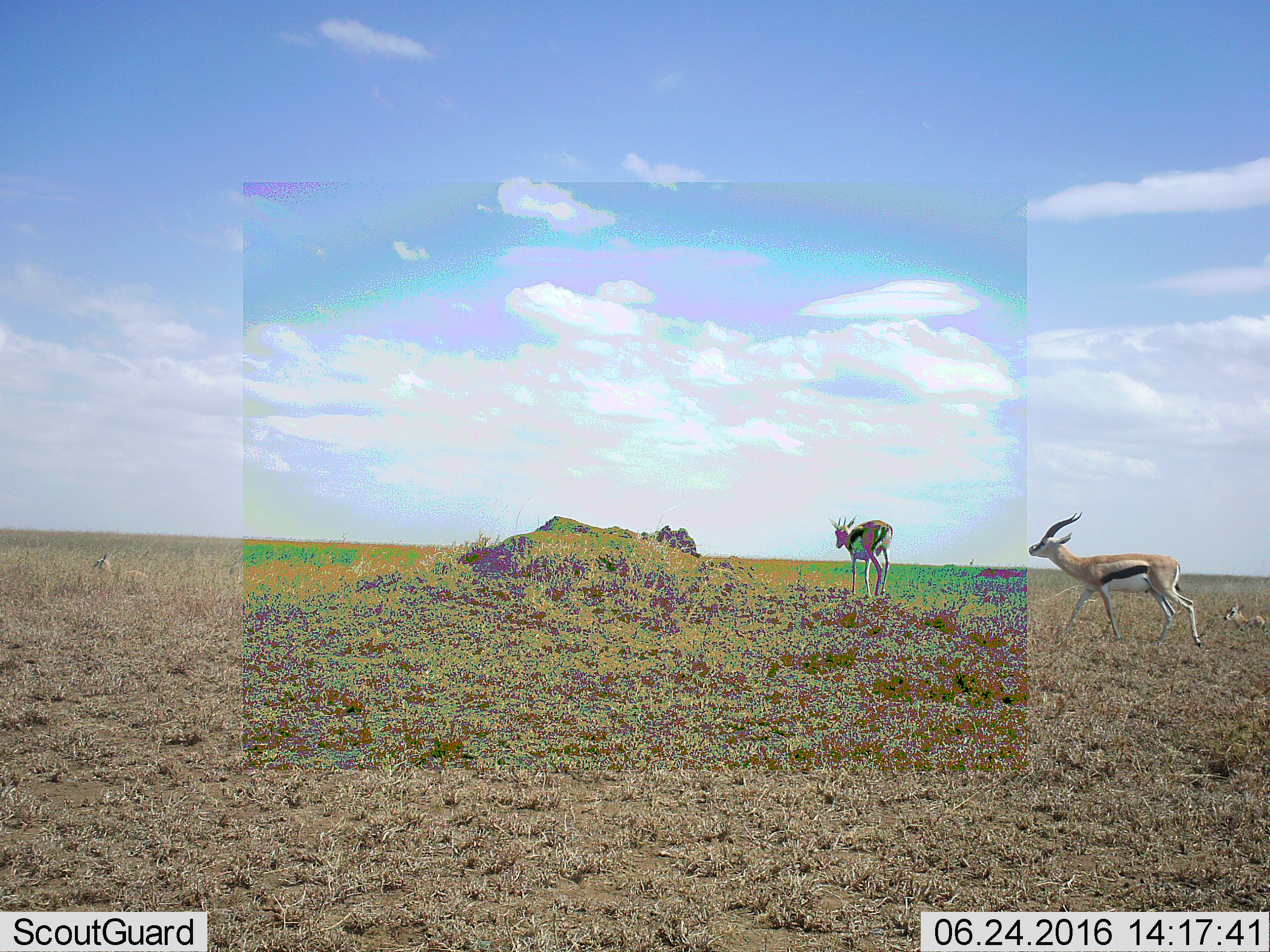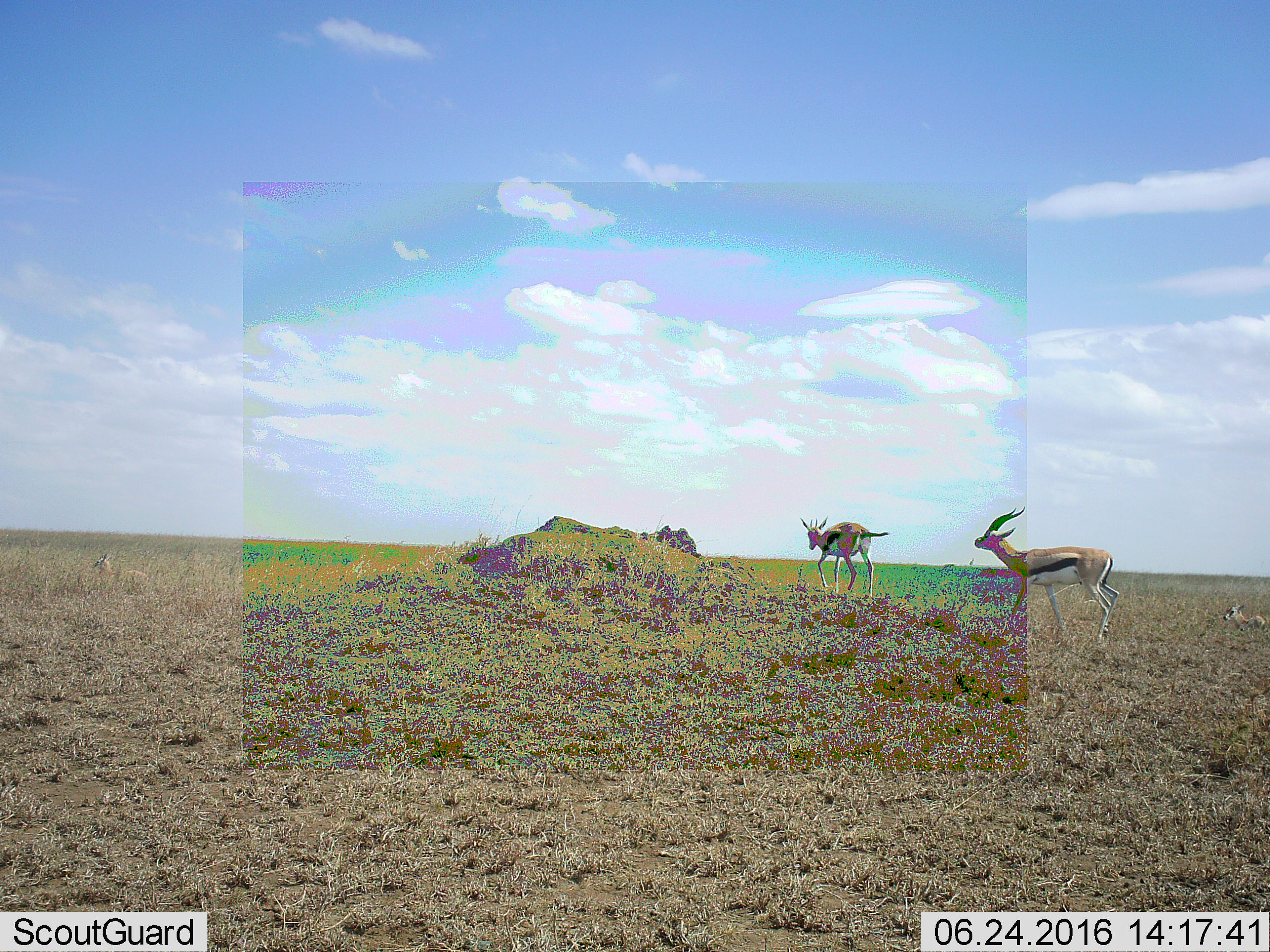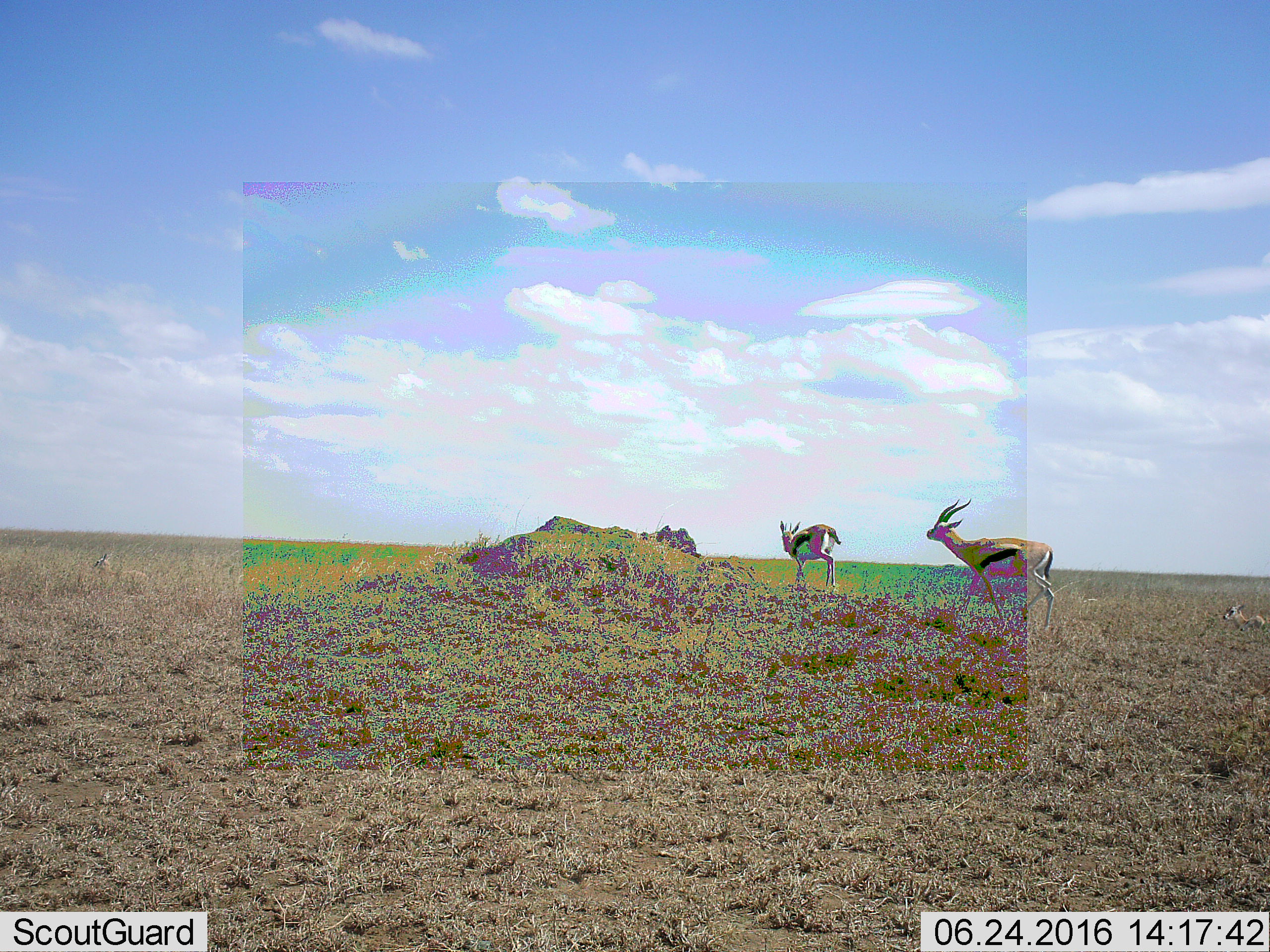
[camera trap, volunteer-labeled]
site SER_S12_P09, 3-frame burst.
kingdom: Animalia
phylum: Chordata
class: Mammalia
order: Artiodactyla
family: Bovidae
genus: Eudorcas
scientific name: Eudorcas thomsonii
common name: thomson's gazelle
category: gazellethomsons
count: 4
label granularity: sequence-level